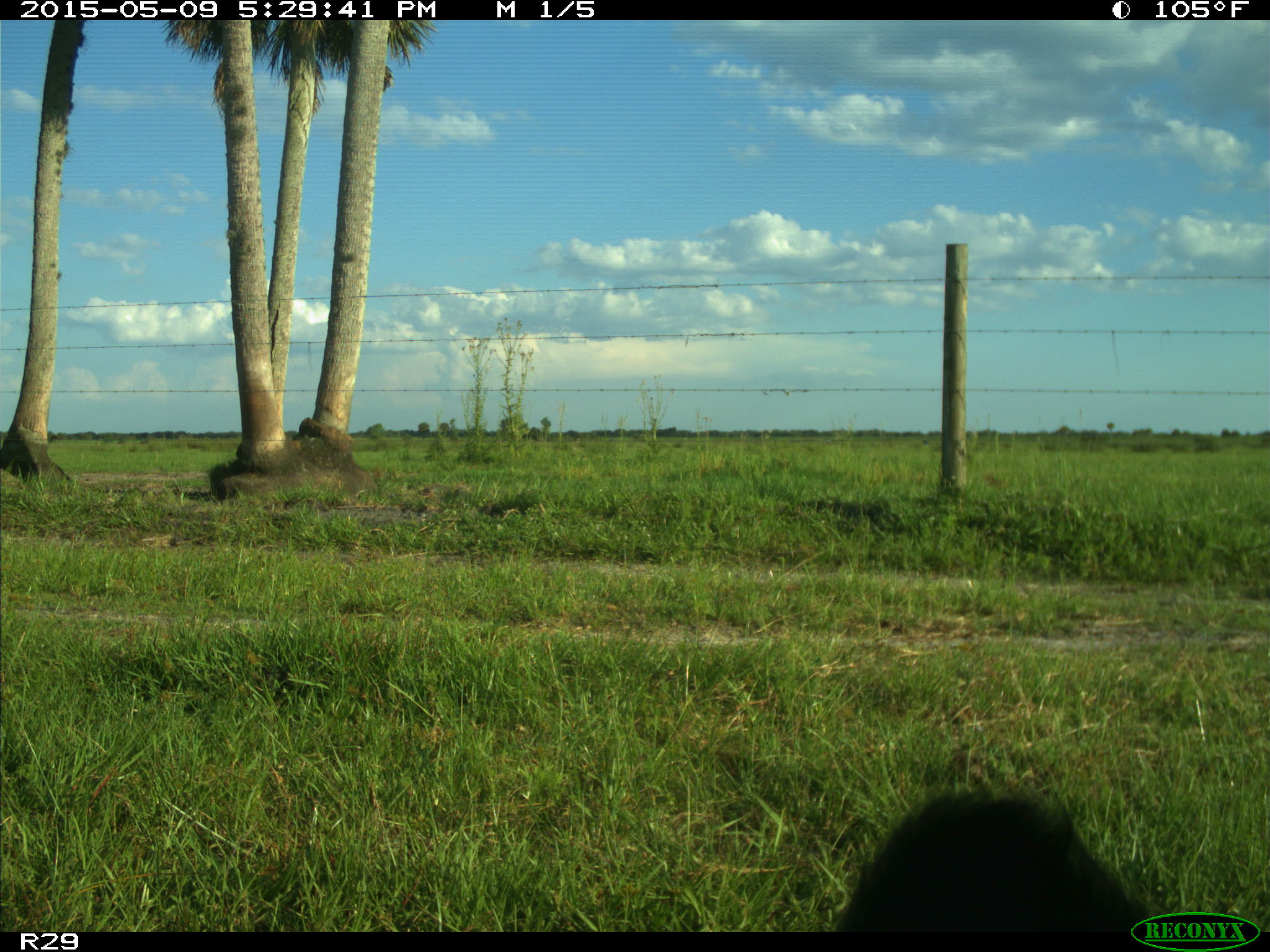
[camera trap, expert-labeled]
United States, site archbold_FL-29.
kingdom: Animalia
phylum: Chordata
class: Mammalia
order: Artiodactyla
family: Bovidae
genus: Bos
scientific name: Bos taurus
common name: domestic cow